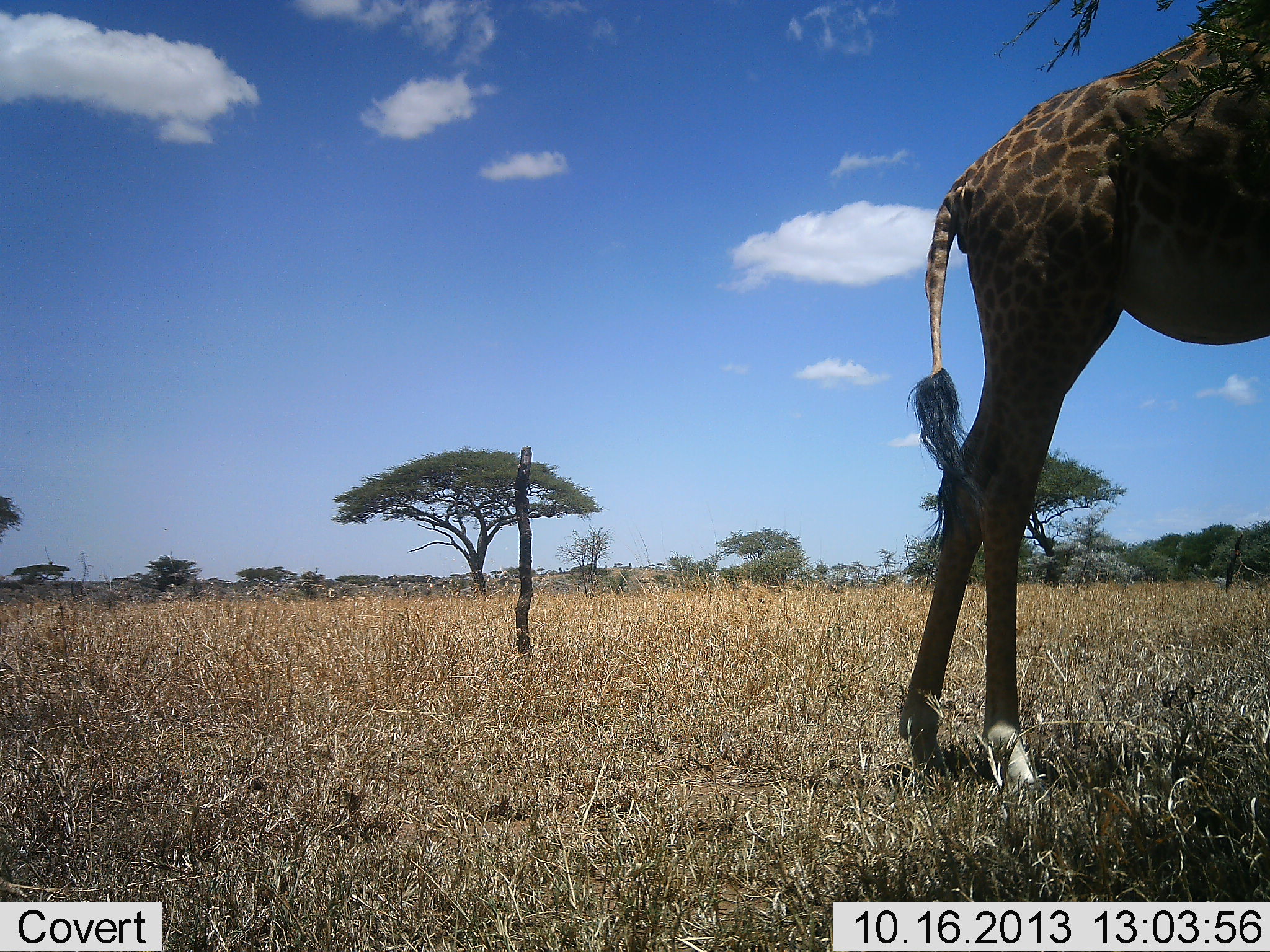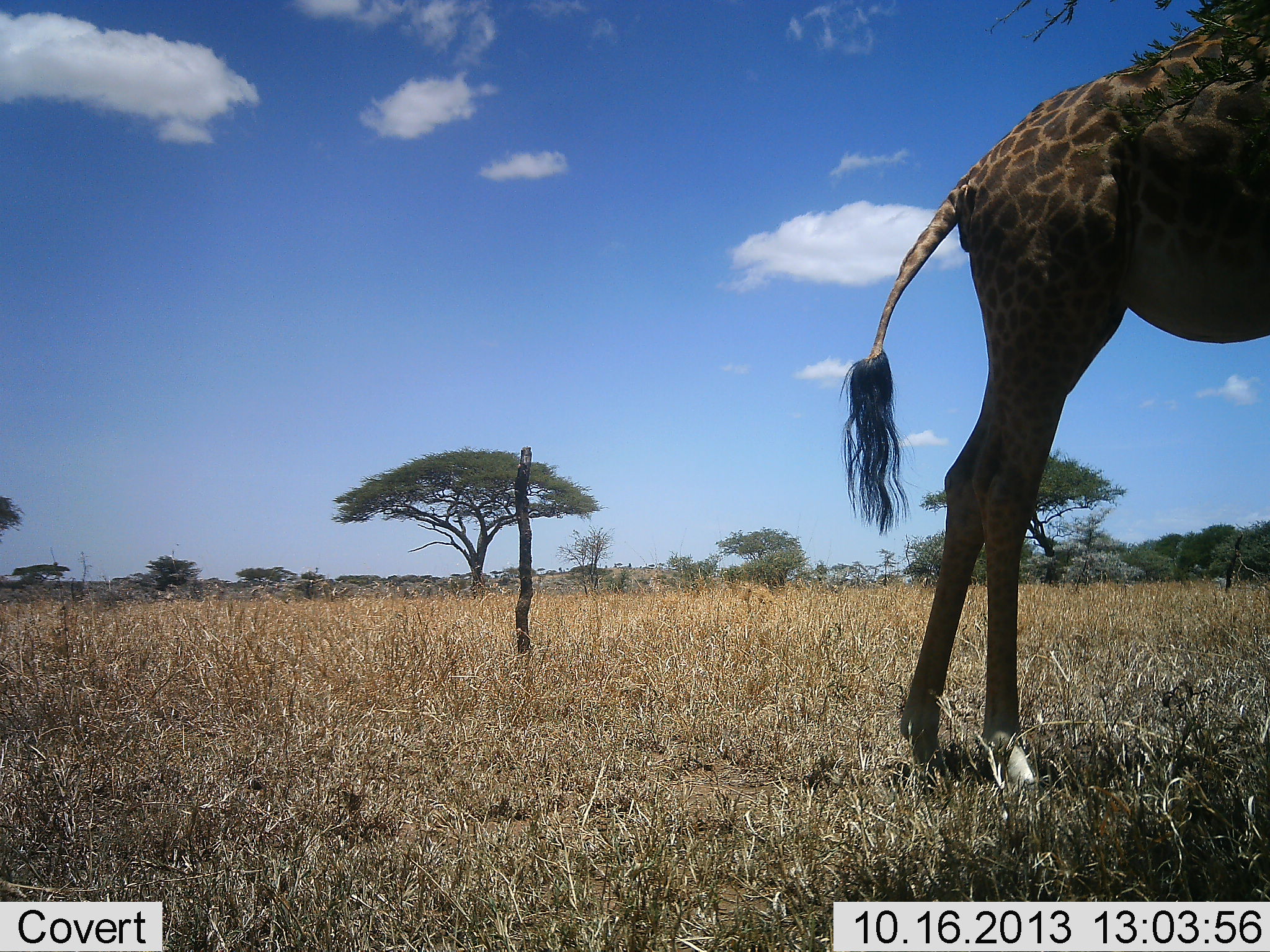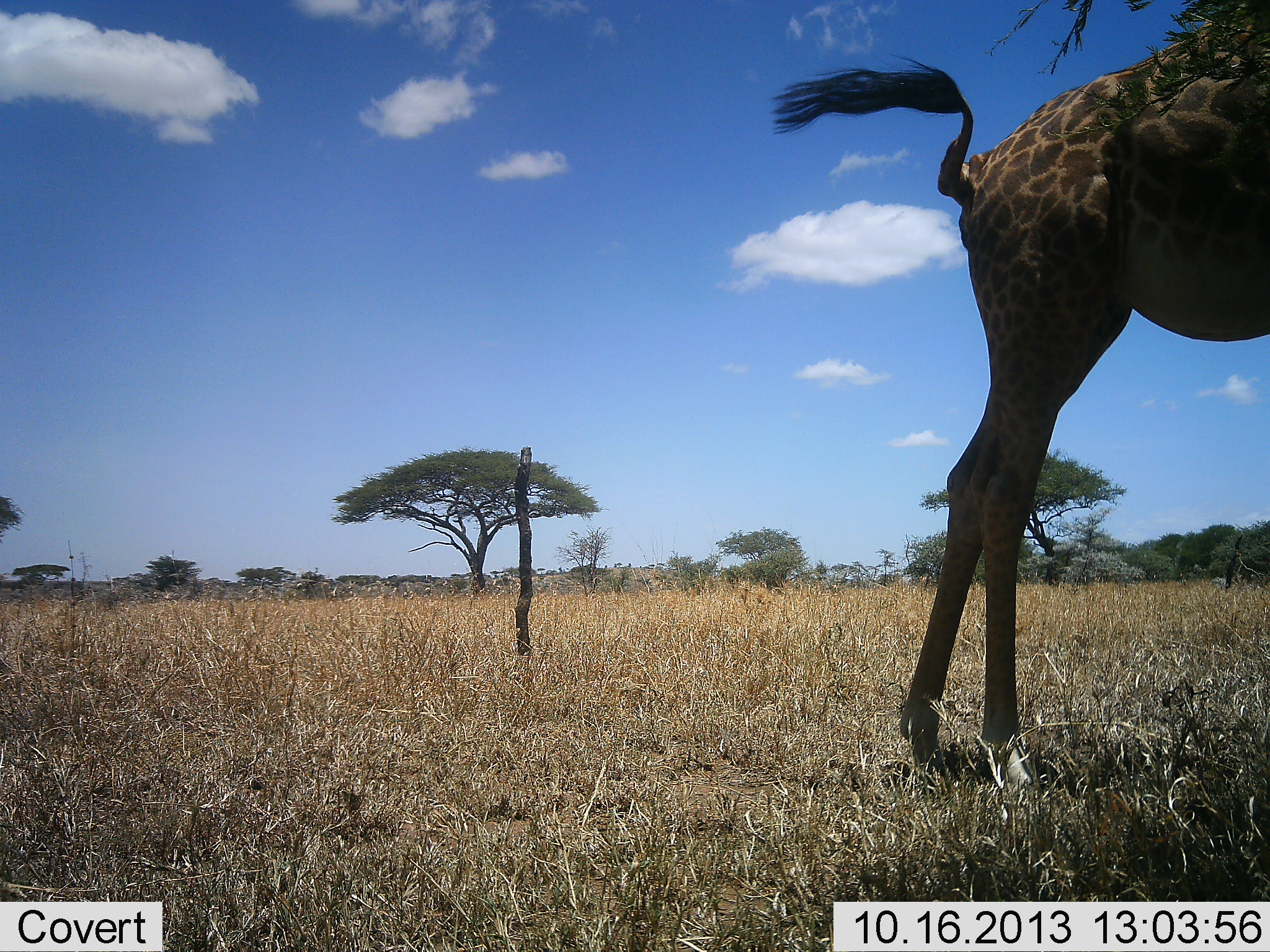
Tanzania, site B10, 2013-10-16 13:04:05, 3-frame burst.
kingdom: Animalia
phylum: Chordata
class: Mammalia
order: Artiodactyla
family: Giraffidae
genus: Giraffa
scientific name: Giraffa camelopardalis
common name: giraffe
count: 1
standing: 70%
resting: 0%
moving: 10%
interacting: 0%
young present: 0%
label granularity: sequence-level